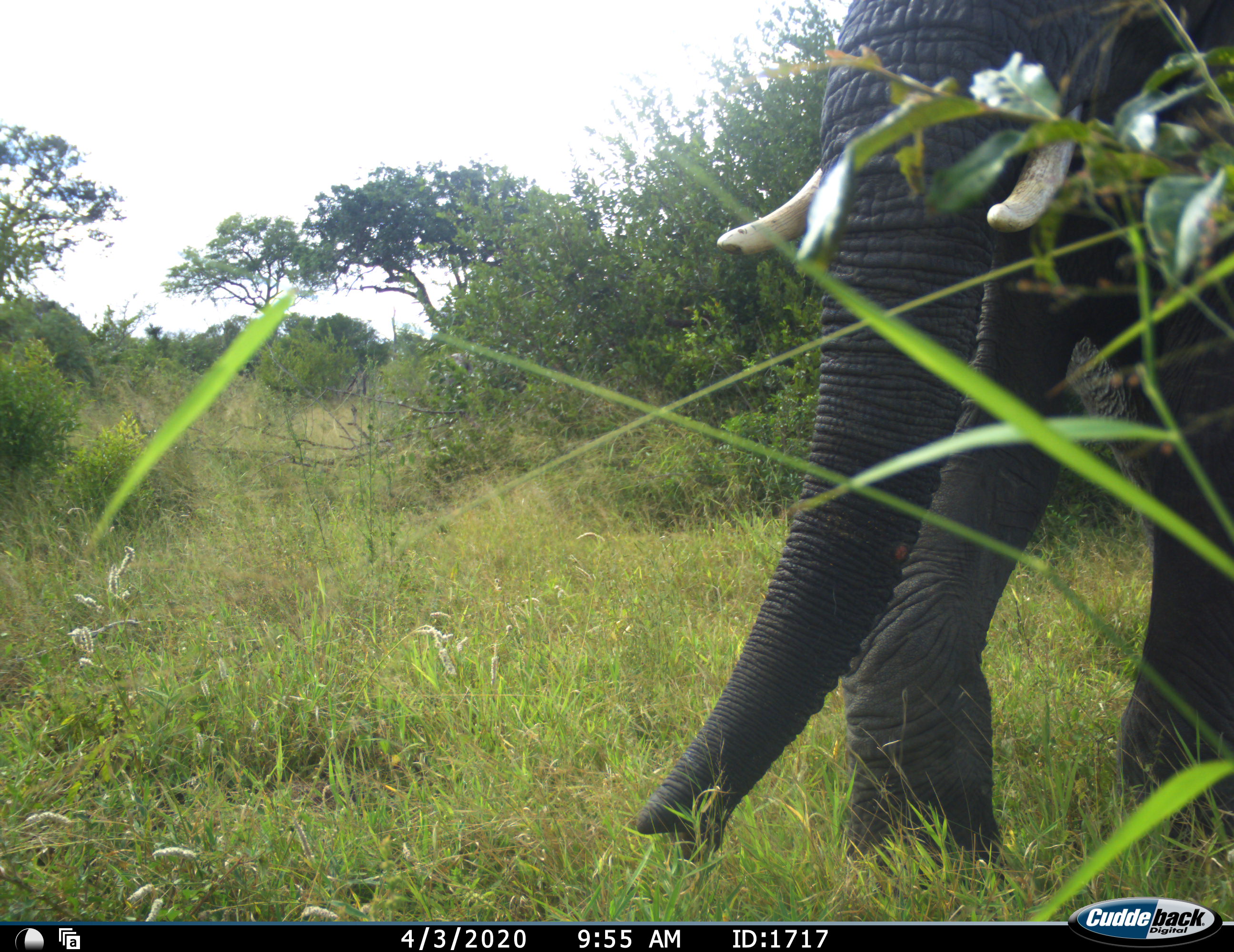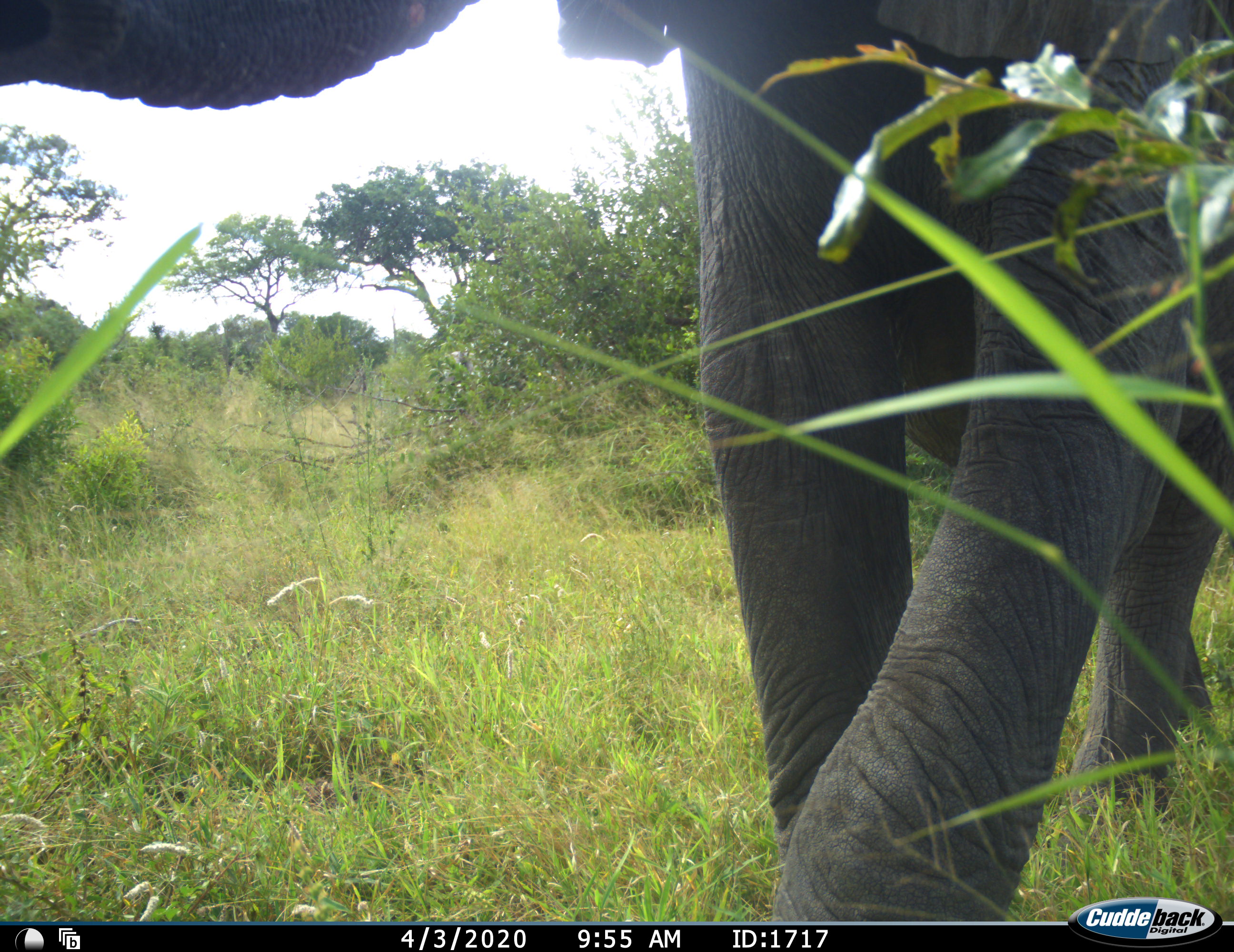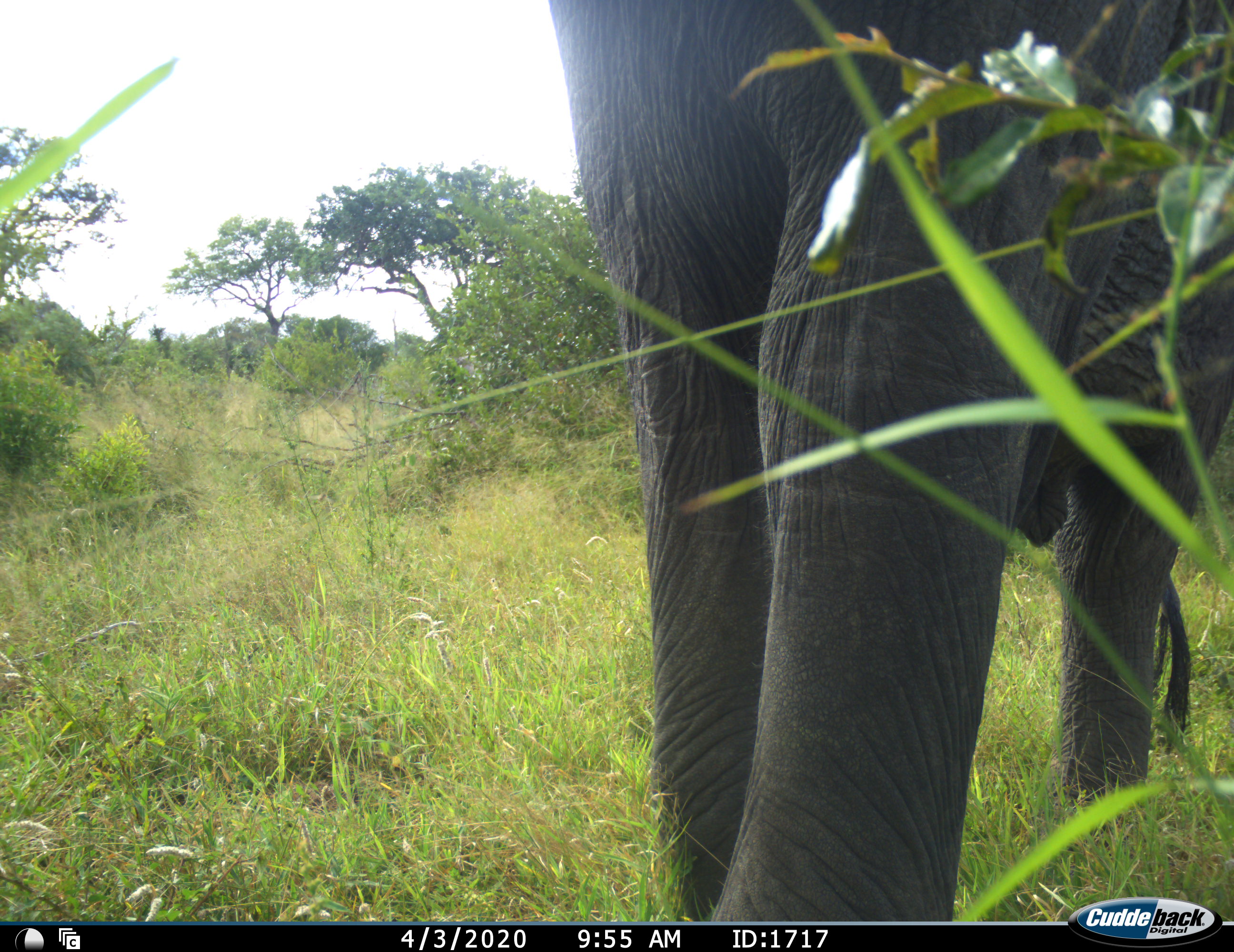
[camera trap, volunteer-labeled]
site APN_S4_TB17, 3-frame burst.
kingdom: Animalia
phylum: Chordata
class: Mammalia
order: Proboscidea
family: Elephantidae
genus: Loxodonta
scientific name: Loxodonta africana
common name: african bush elephant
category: elephant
Elephant (african bush elephant) (Loxodonta africana), count 1. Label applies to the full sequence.